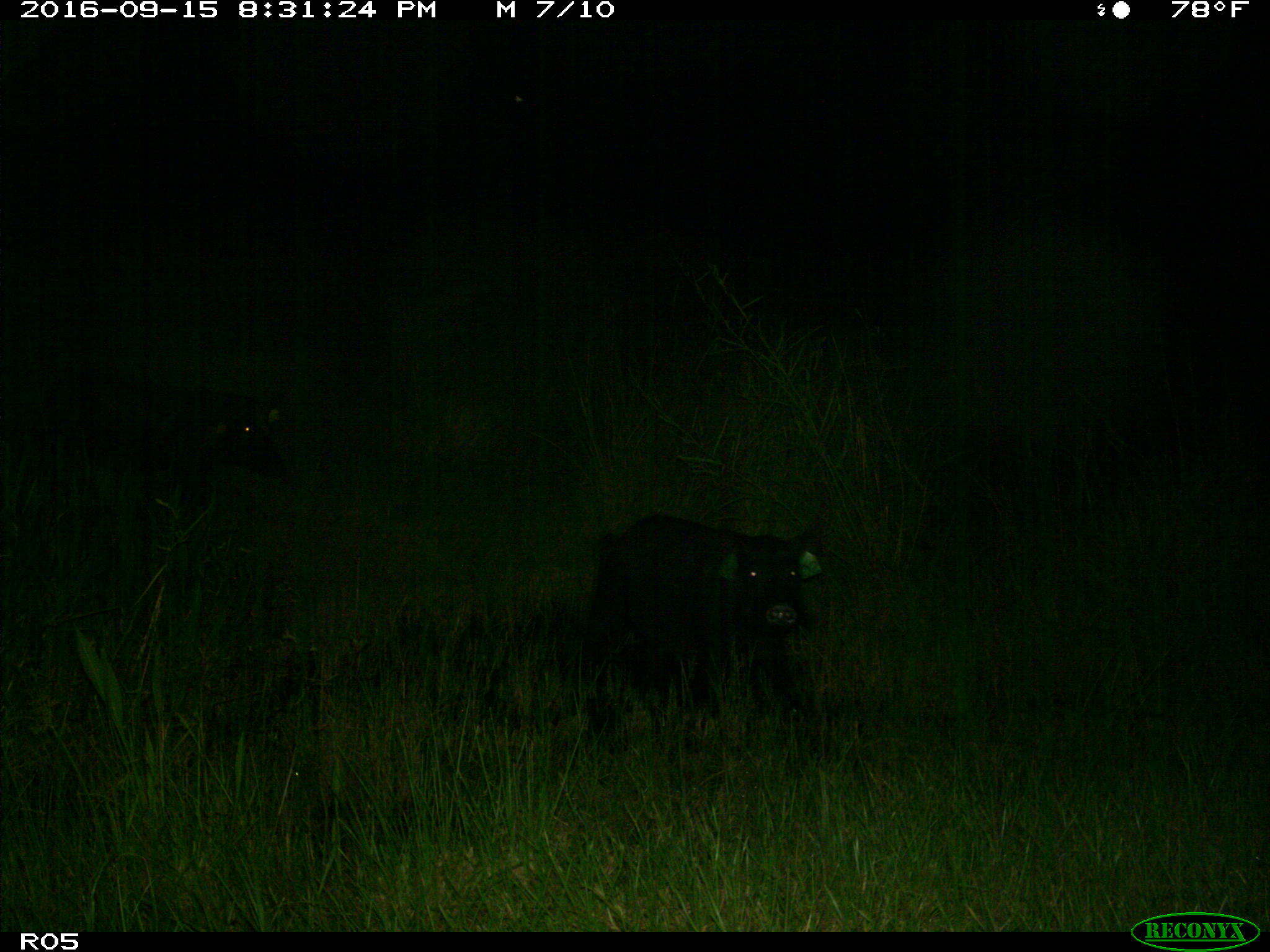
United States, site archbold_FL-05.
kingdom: Animalia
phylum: Chordata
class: Mammalia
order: Artiodactyla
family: Suidae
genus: Sus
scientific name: Sus scrofa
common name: wild boar